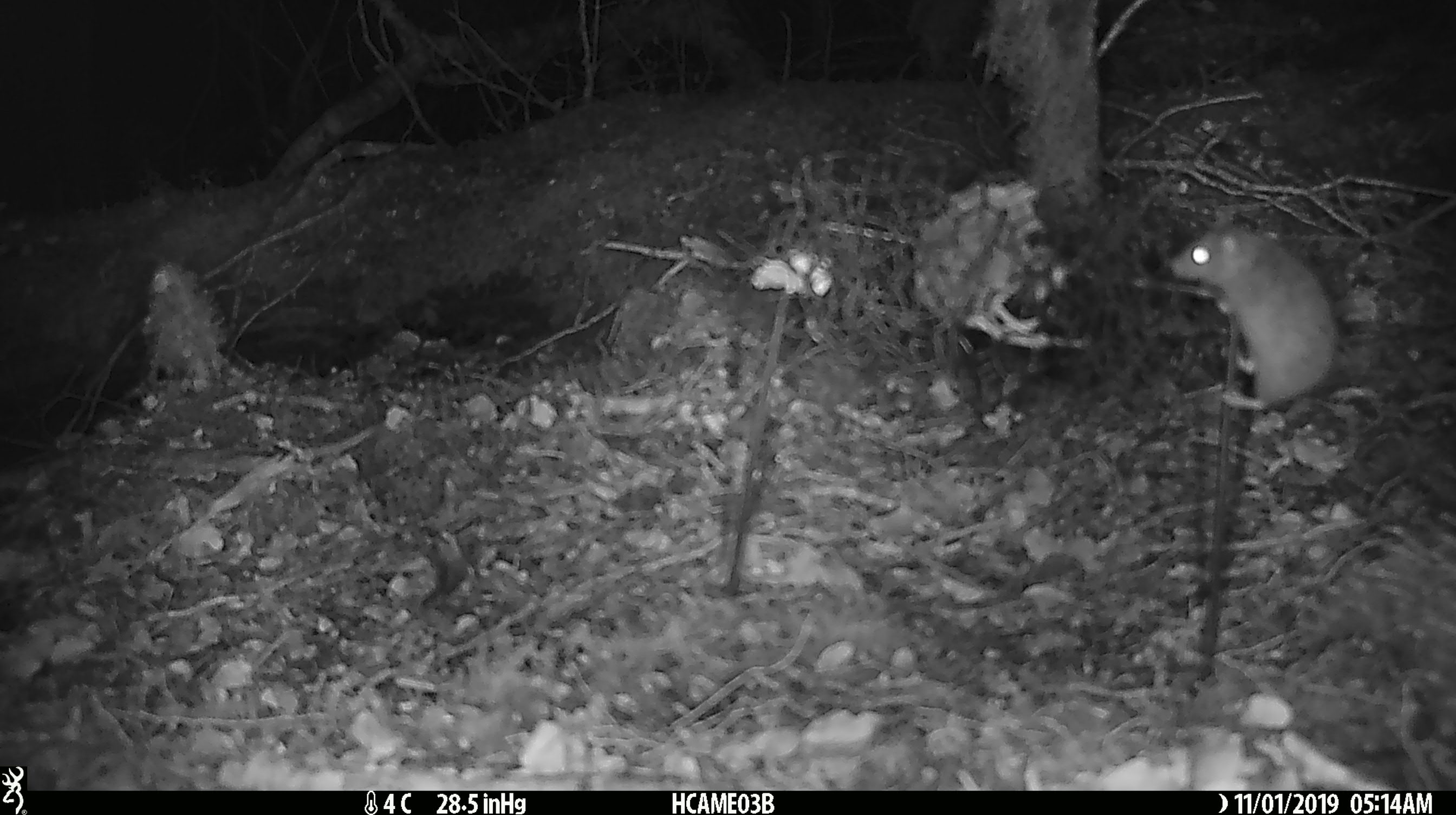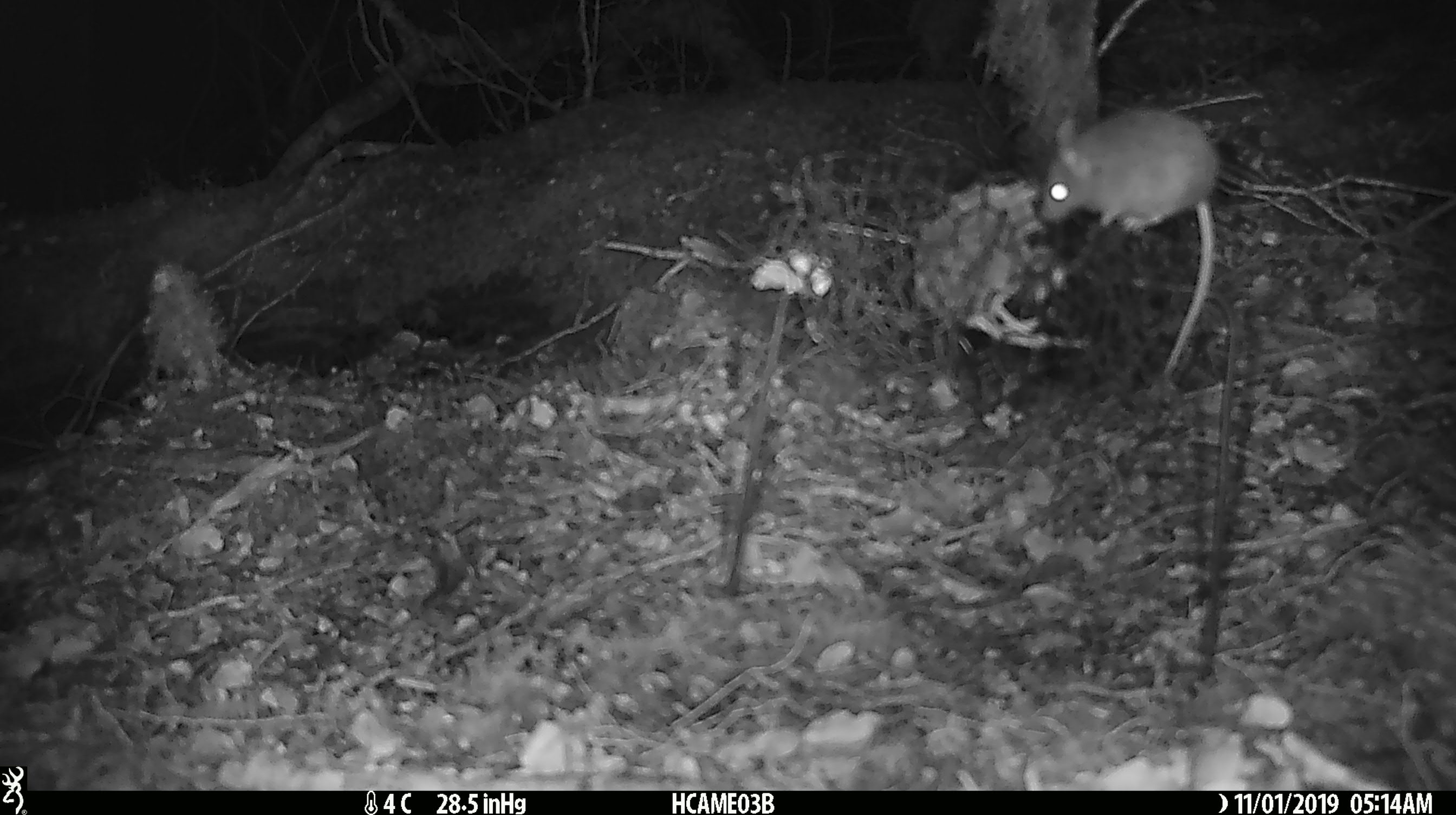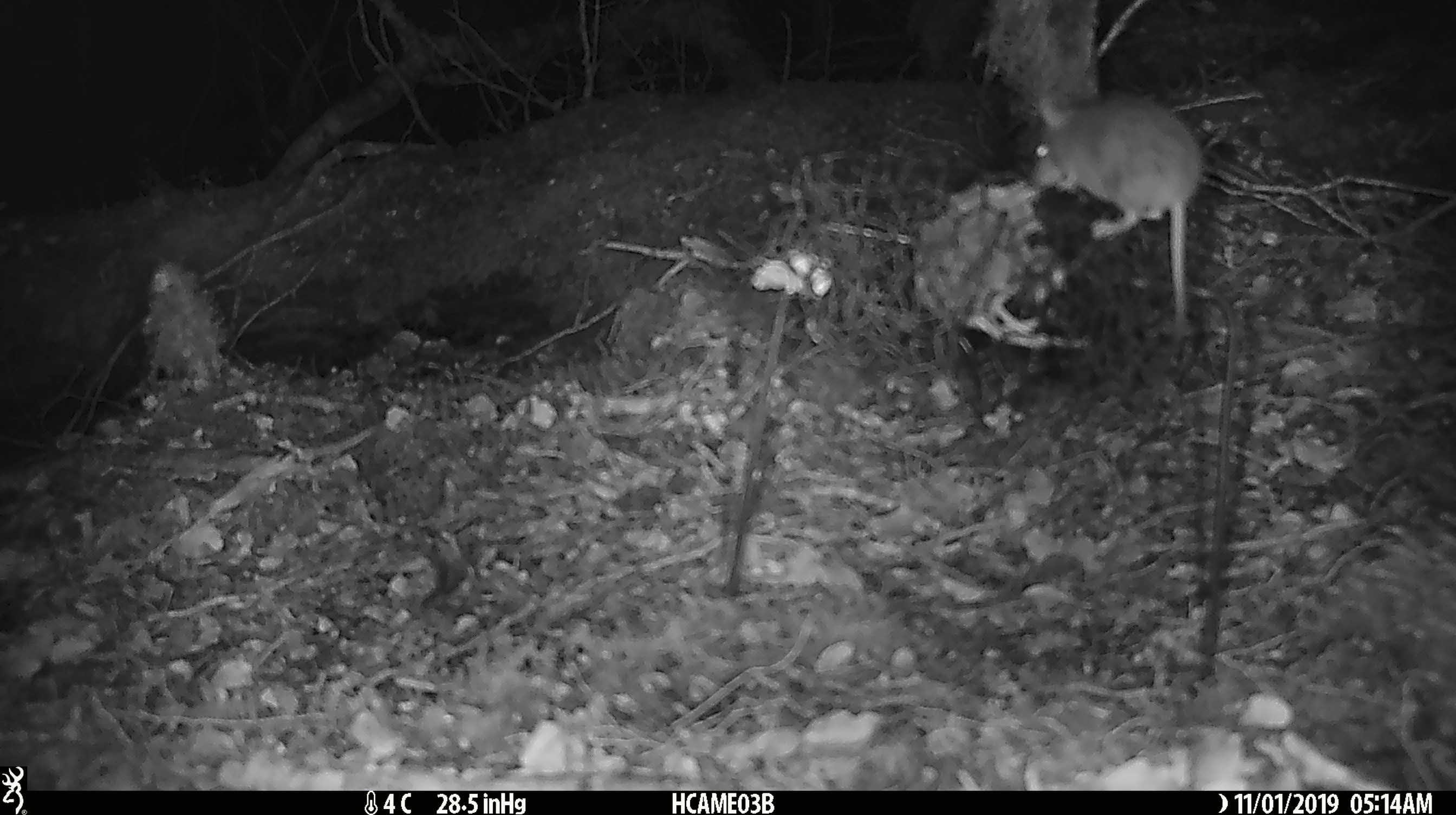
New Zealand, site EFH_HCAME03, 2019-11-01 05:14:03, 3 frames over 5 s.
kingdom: Animalia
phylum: Chordata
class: Mammalia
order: Rodentia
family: Muridae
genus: Mus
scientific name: Mus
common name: mouse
Mouse (Mus).